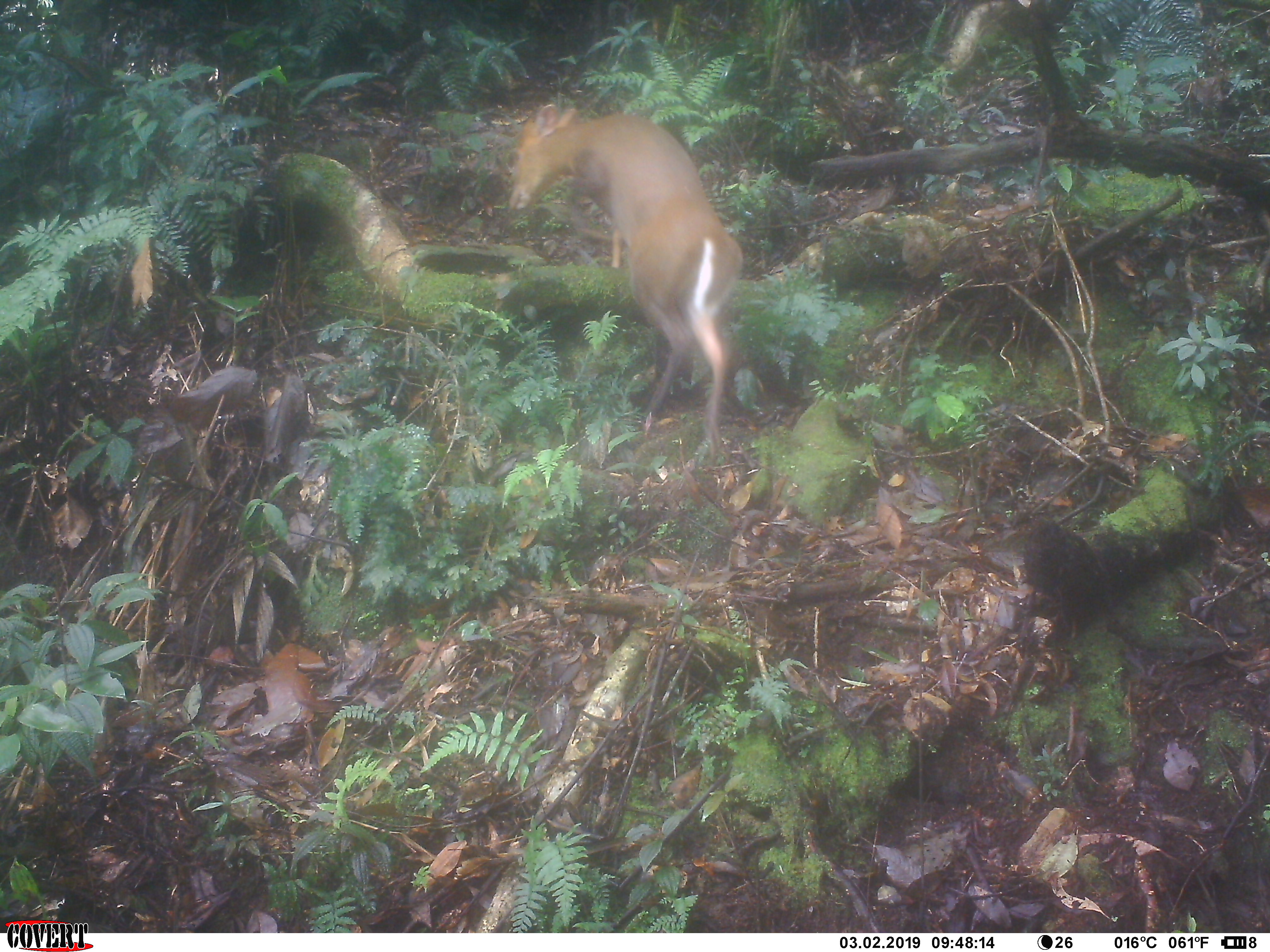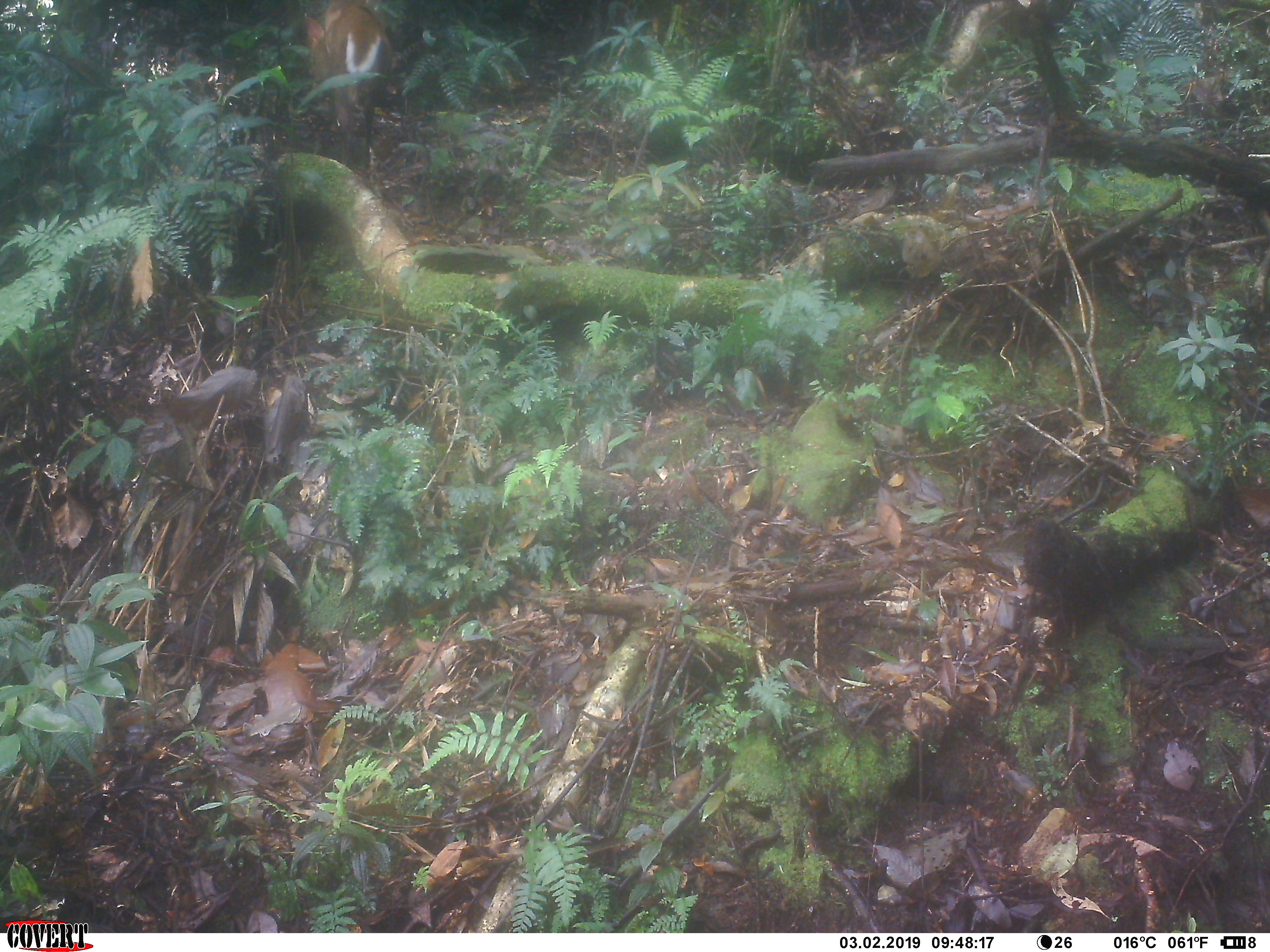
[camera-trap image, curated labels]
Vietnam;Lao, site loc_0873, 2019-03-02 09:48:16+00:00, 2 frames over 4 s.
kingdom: Animalia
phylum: Chordata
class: Mammalia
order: Artiodactyla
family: Cervidae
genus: Muntiacus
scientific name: Muntiacus rooseveltorum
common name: roosevelt's muntjac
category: roosevelts muntjac group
Roosevelts muntjac group (roosevelt's muntjac) (Muntiacus rooseveltorum). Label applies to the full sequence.